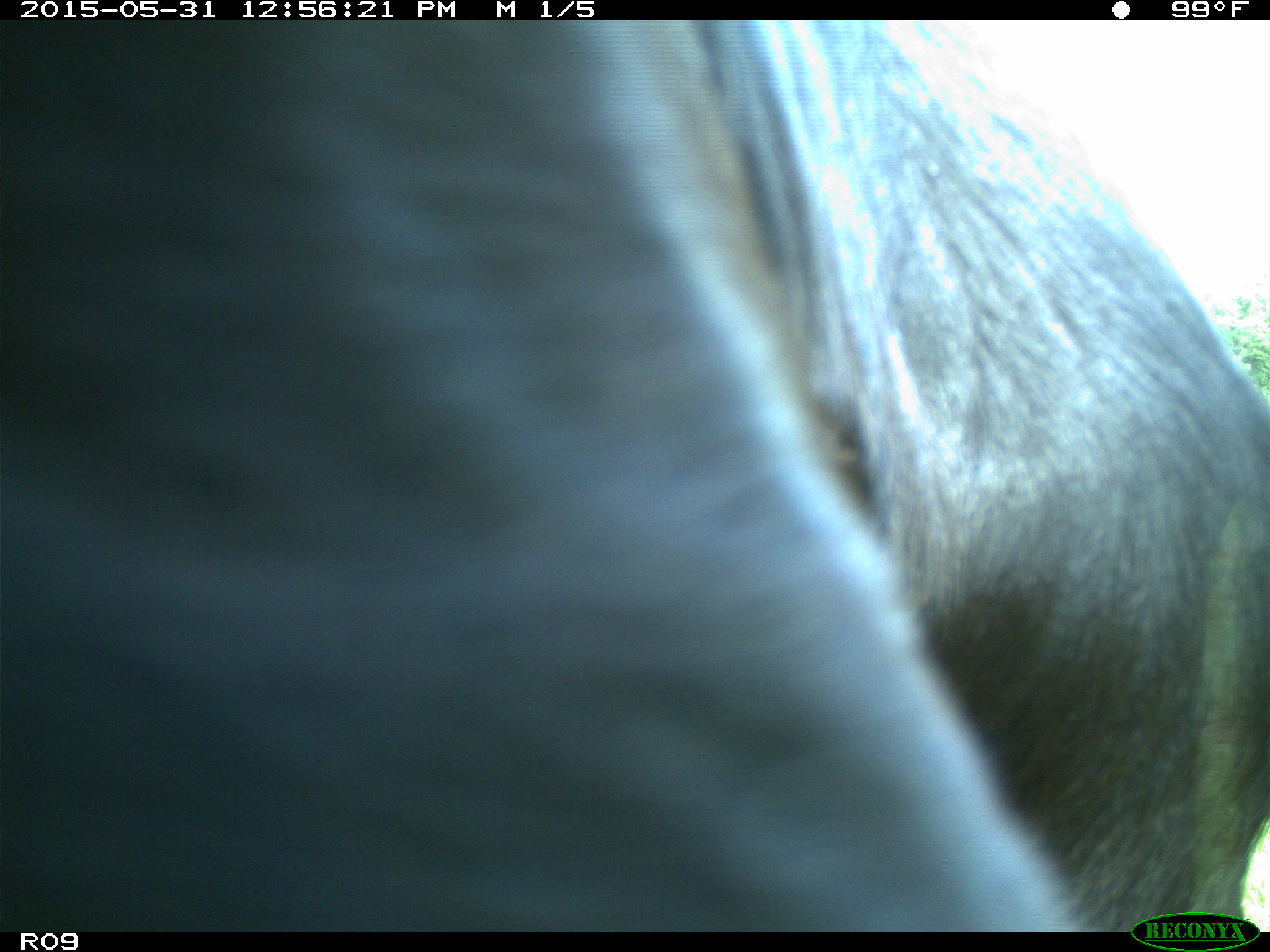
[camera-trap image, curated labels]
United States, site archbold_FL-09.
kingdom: Animalia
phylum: Chordata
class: Mammalia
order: Artiodactyla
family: Bovidae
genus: Bos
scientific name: Bos taurus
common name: domestic cow